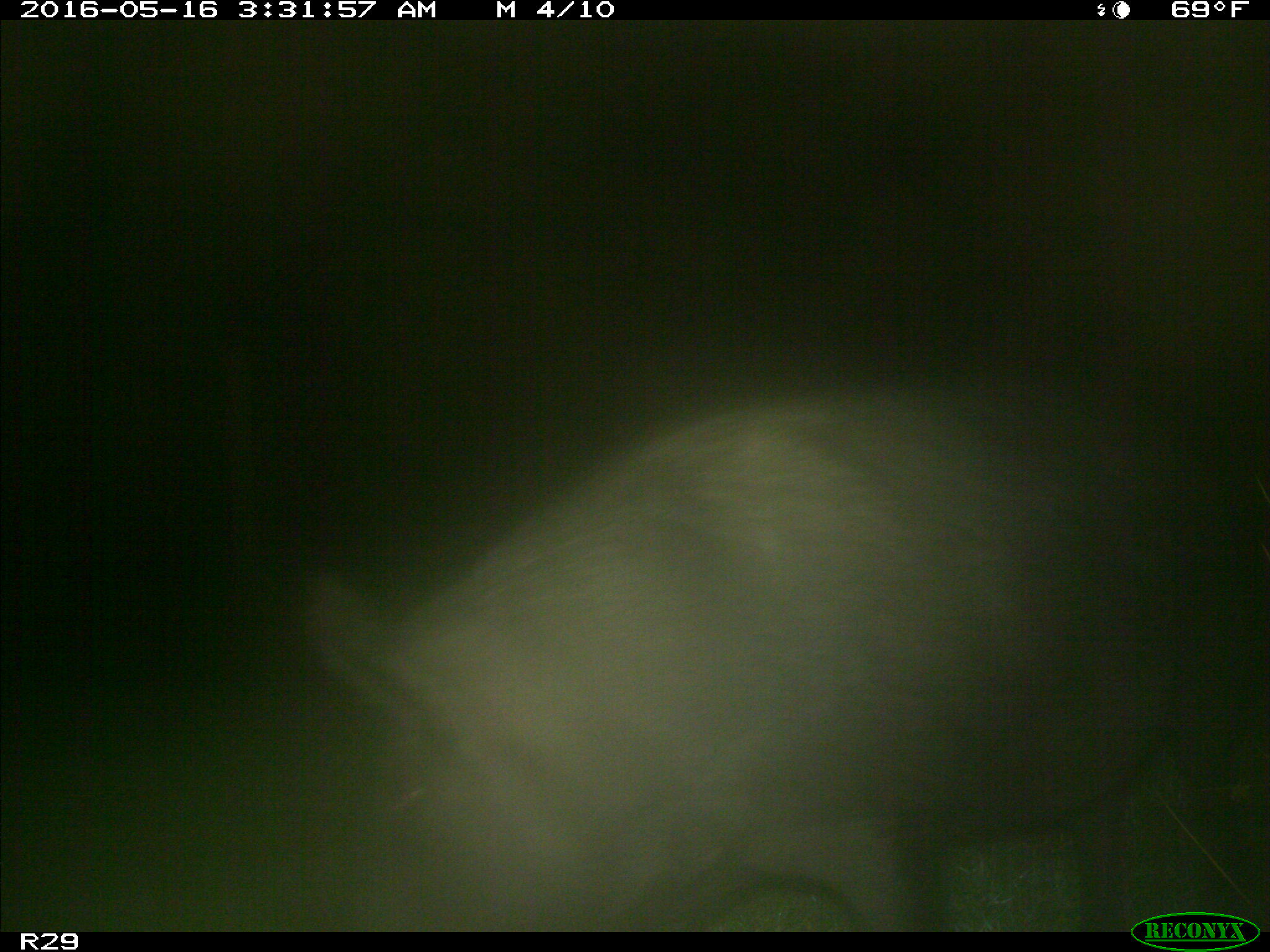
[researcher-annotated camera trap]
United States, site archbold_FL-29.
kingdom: Animalia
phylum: Chordata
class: Mammalia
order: Artiodactyla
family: Suidae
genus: Sus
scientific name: Sus scrofa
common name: wild boar